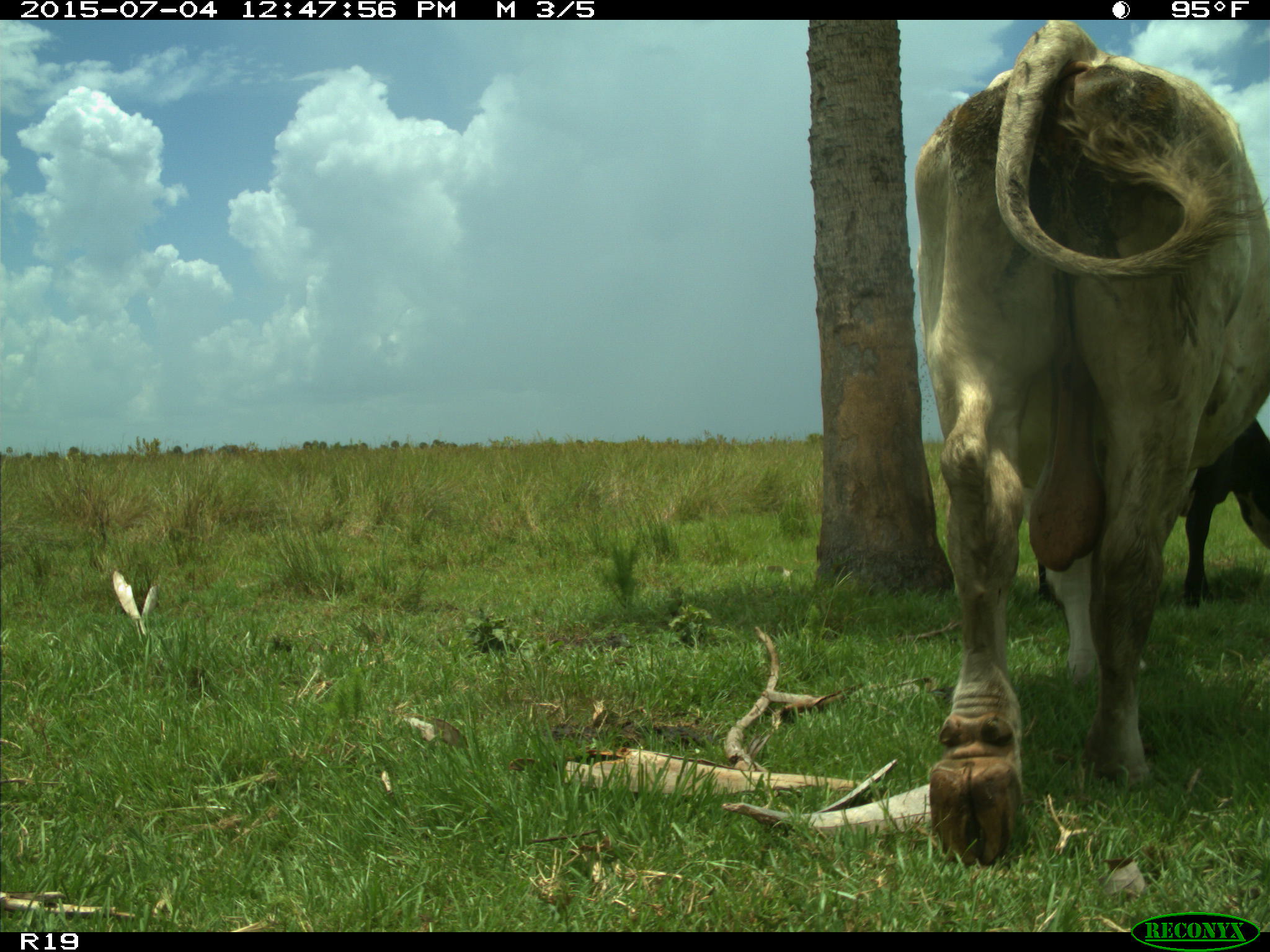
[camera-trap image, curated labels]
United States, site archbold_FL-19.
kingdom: Animalia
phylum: Chordata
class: Mammalia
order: Artiodactyla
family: Bovidae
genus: Bos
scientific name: Bos taurus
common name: domestic cow